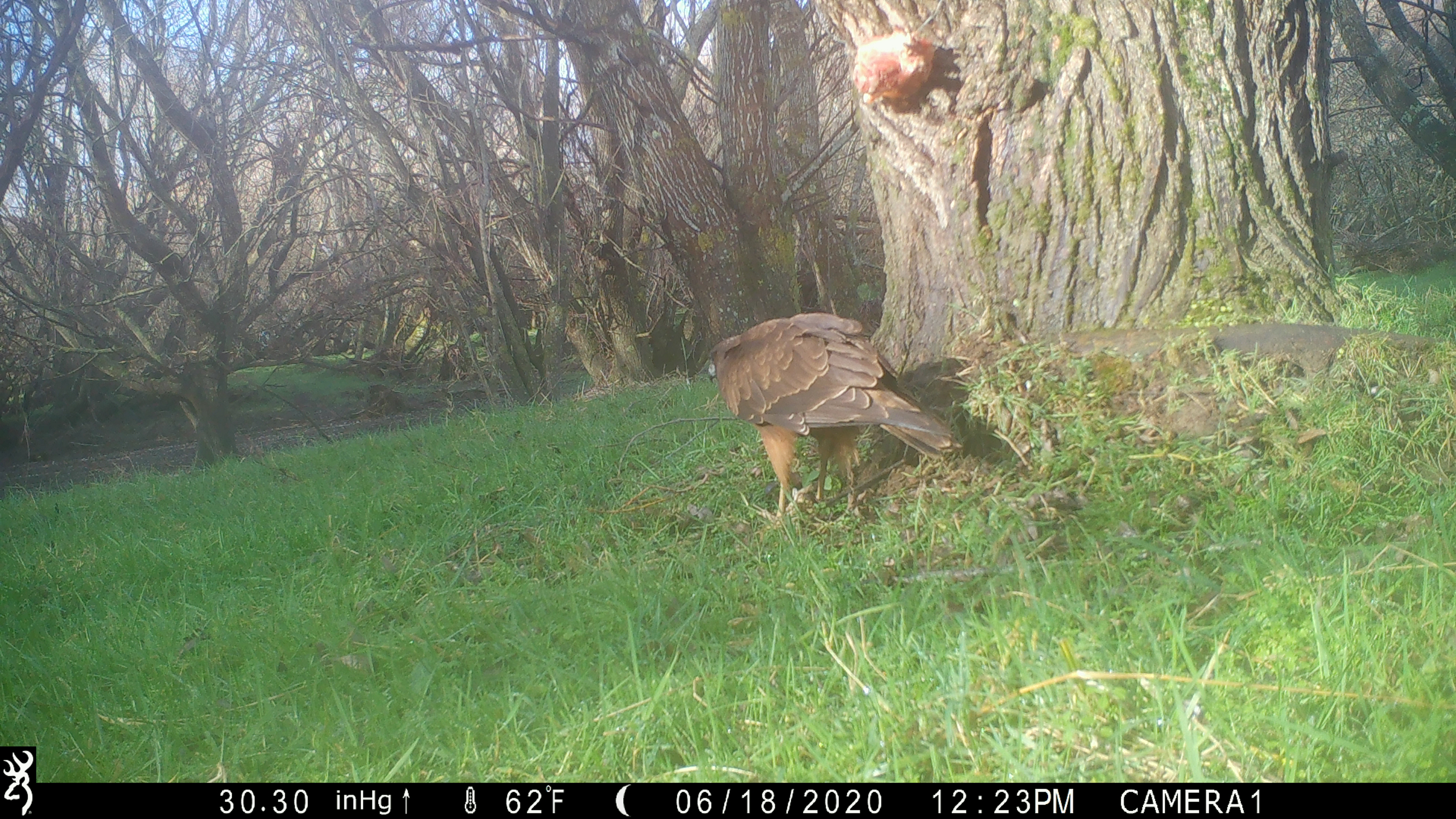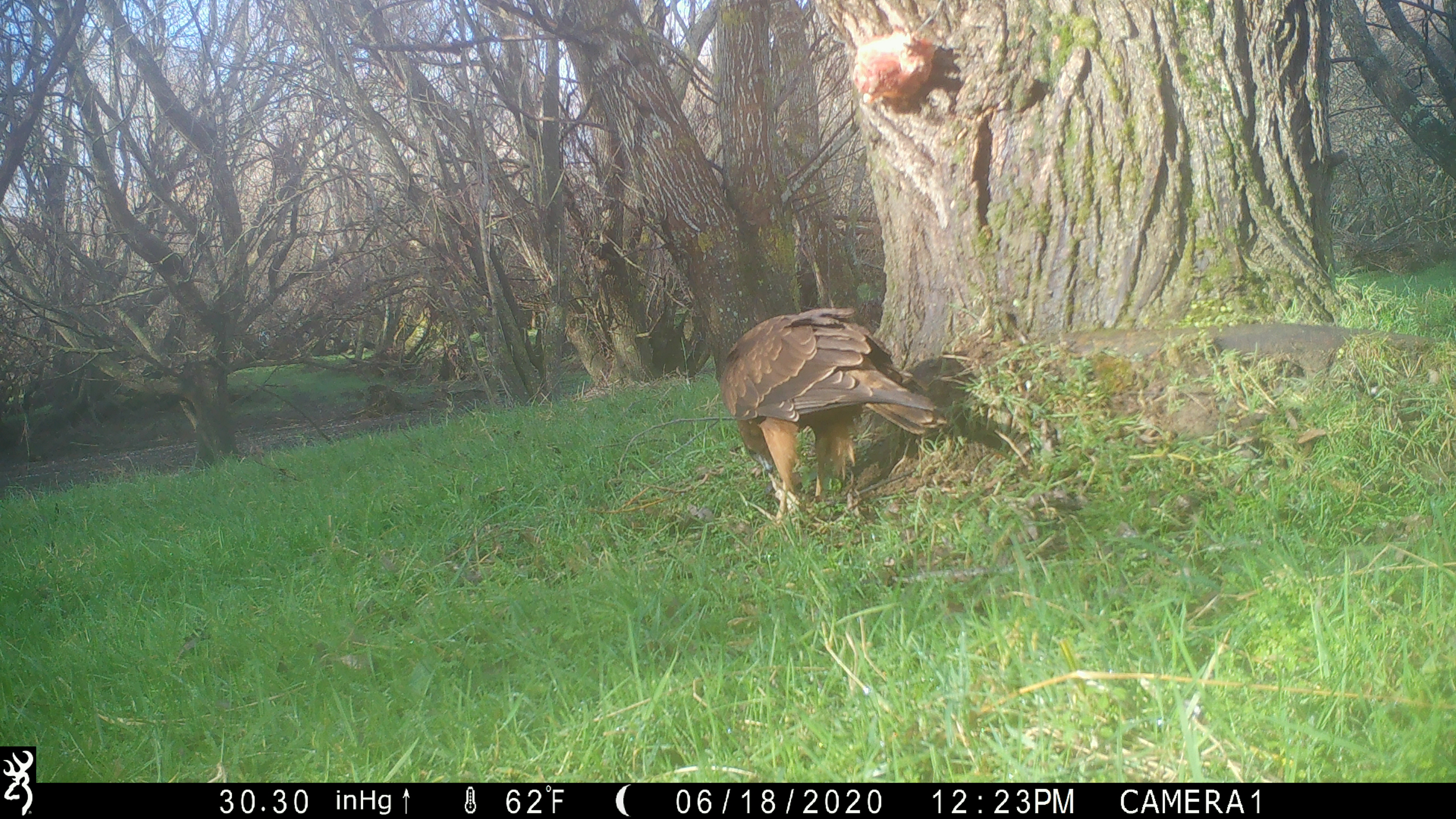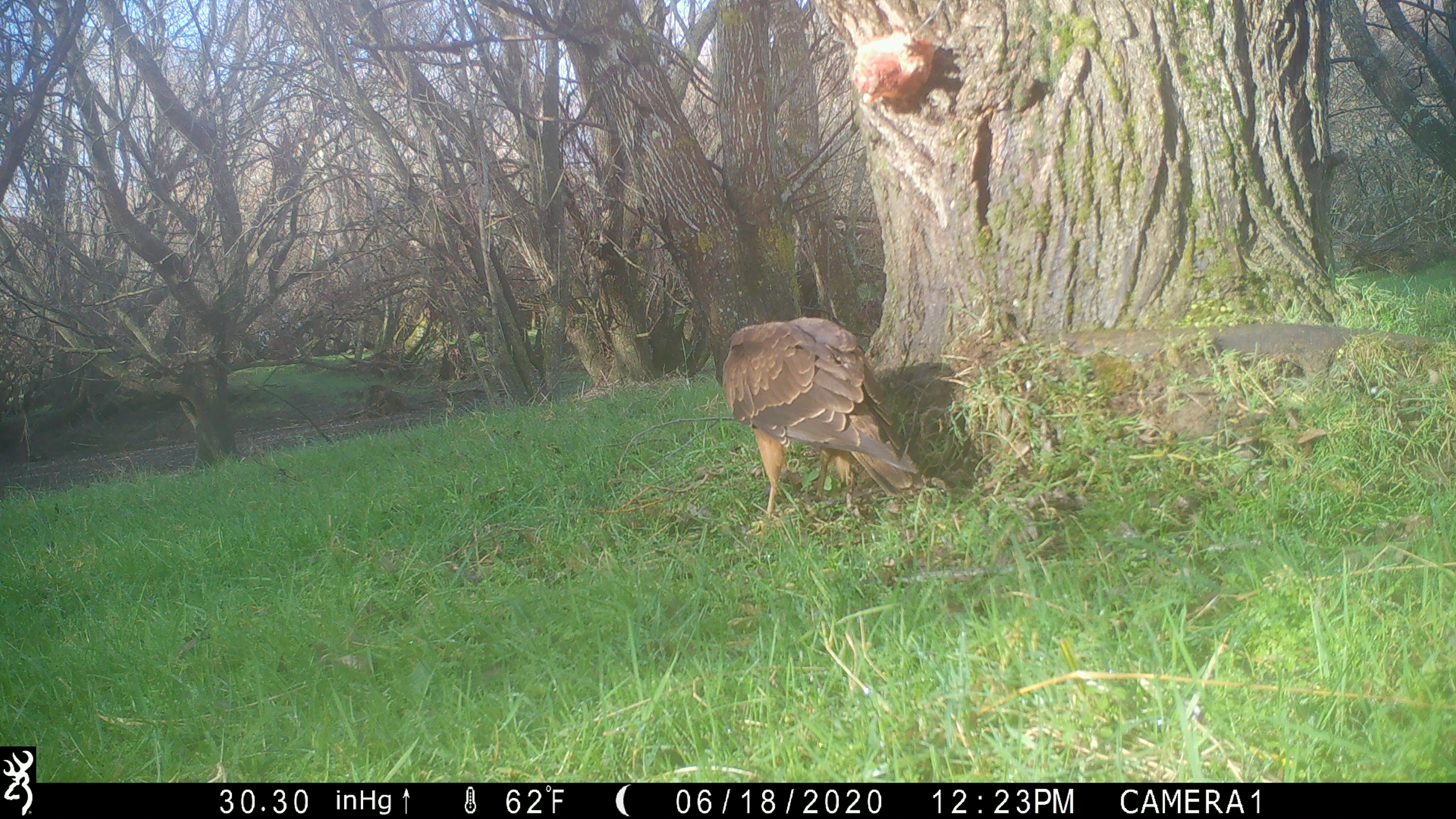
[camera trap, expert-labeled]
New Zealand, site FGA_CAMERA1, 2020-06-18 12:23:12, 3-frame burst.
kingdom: Animalia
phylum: Chordata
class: Aves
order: Accipitriformes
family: Accipitridae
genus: Circus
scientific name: Circus approximans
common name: swamp harrier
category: harrier